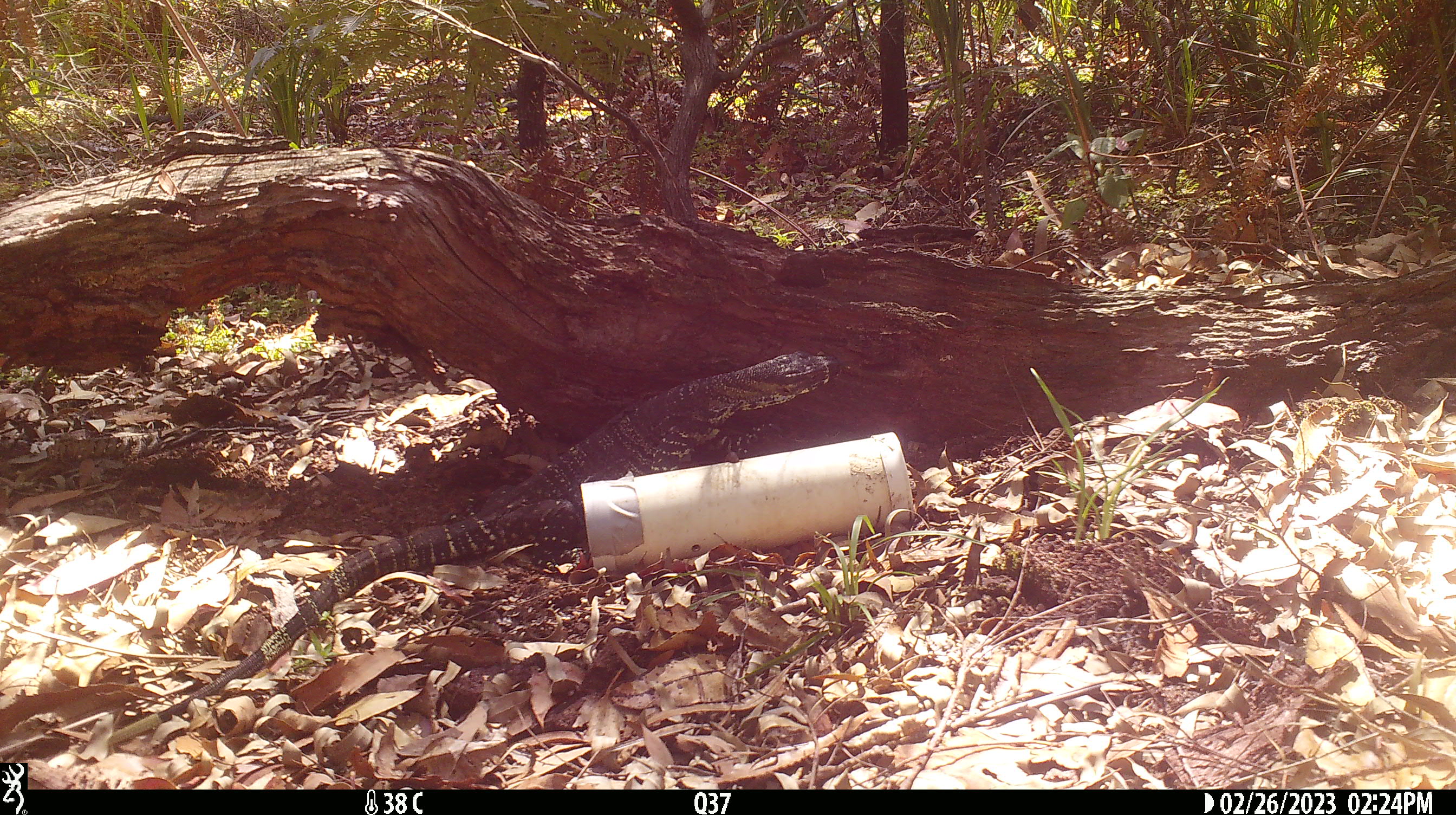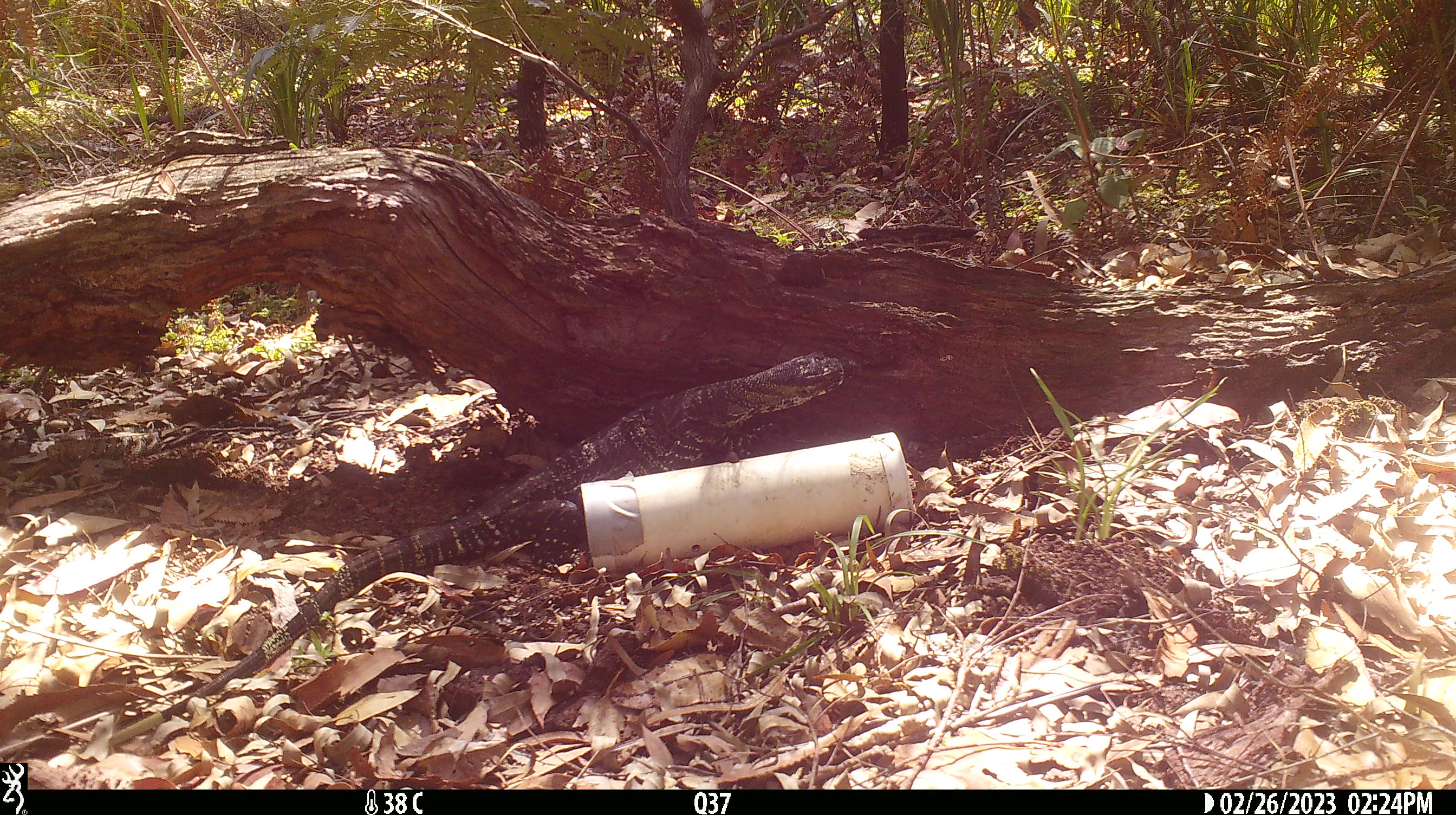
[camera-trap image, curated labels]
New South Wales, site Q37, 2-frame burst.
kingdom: Animalia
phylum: Chordata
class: Reptilia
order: Squamata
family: Varanidae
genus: Varanus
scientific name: Varanus varius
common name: lace monitor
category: goanna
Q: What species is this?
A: Goanna (lace monitor) (Varanus varius).